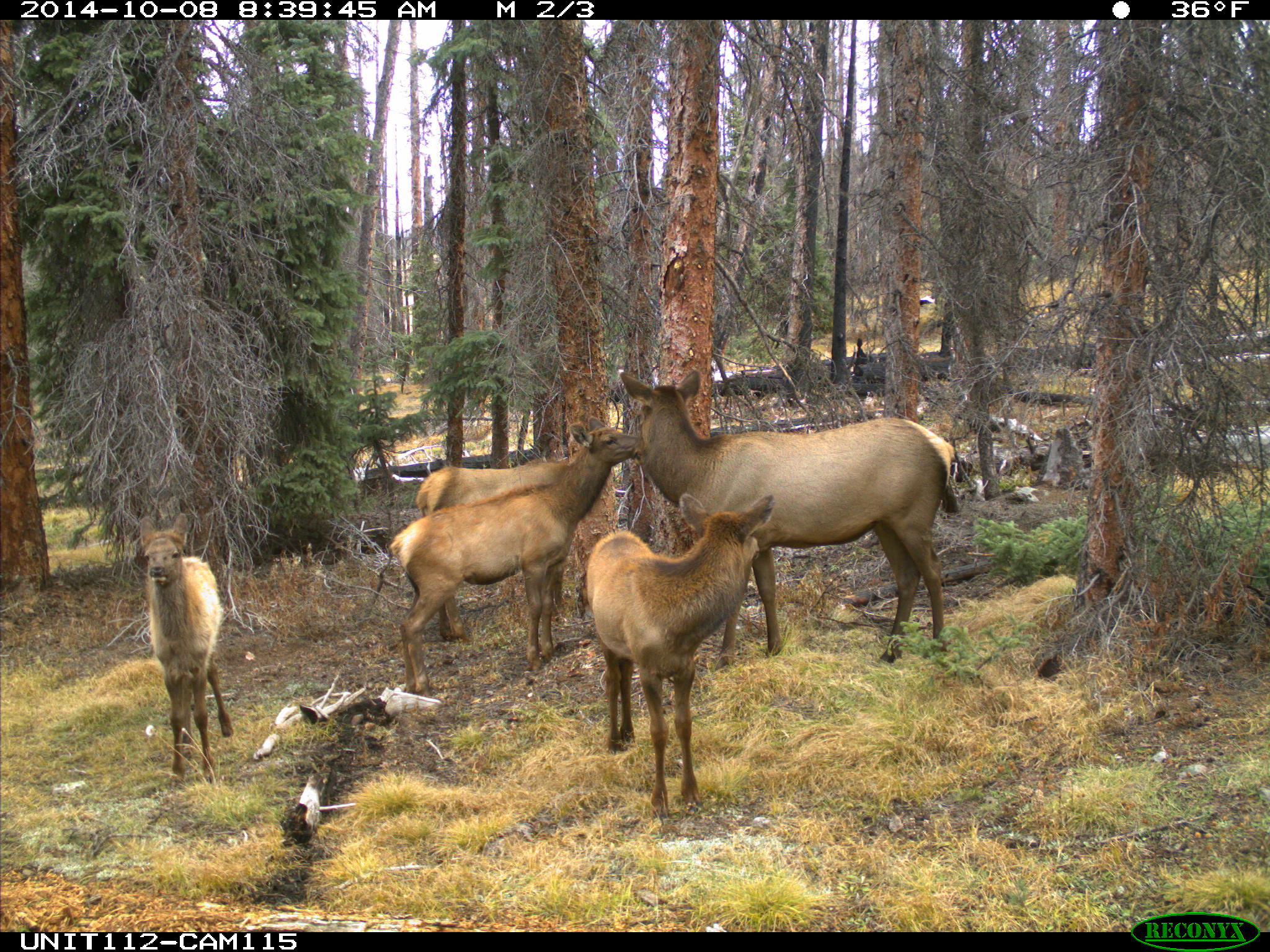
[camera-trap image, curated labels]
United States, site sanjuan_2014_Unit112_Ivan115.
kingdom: Animalia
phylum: Chordata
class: Mammalia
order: Artiodactyla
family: Cervidae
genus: Cervus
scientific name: Cervus elaphus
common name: red deer